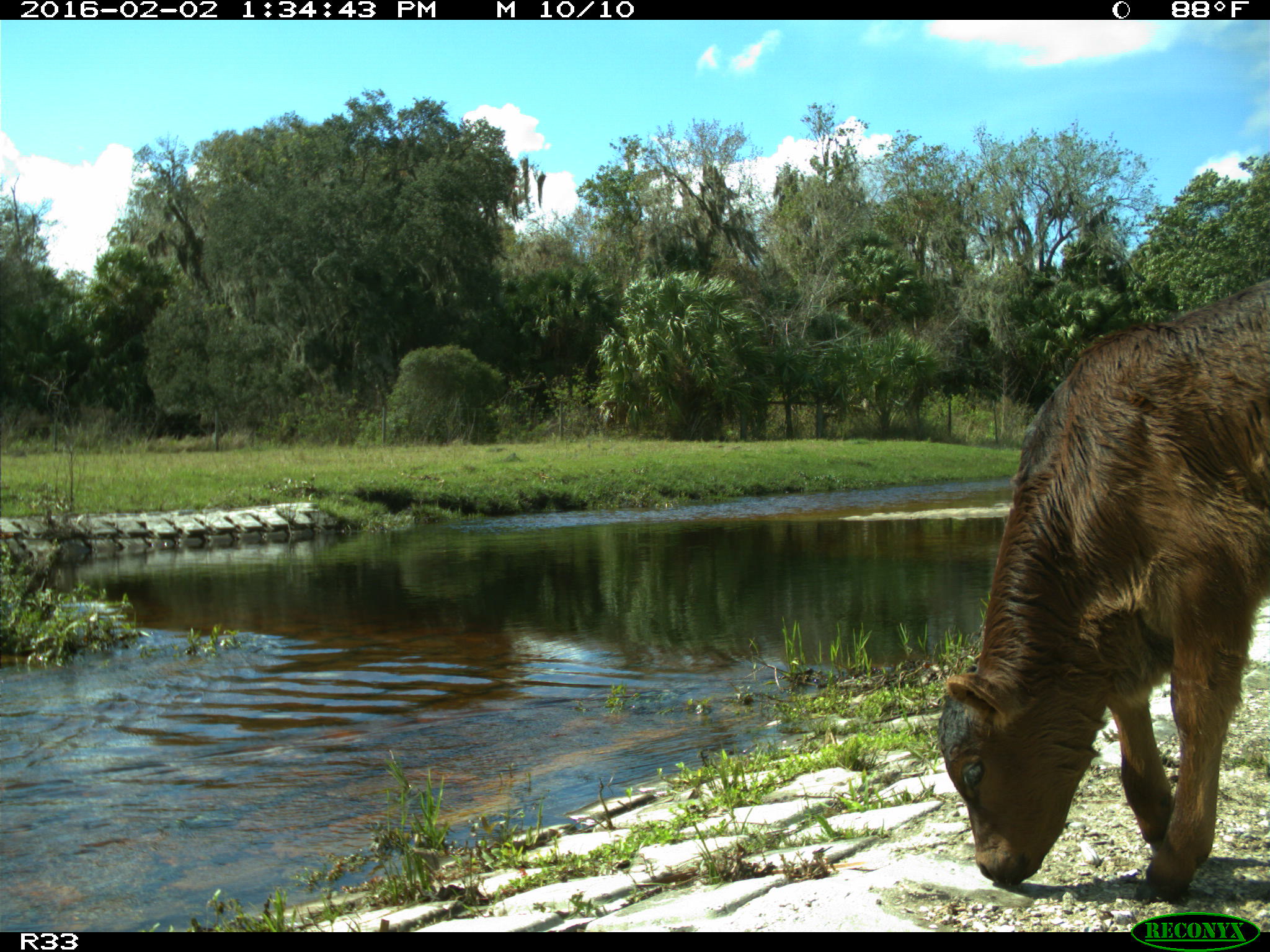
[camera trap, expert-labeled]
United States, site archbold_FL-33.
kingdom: Animalia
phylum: Chordata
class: Mammalia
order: Artiodactyla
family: Bovidae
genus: Bos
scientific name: Bos taurus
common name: domestic cow